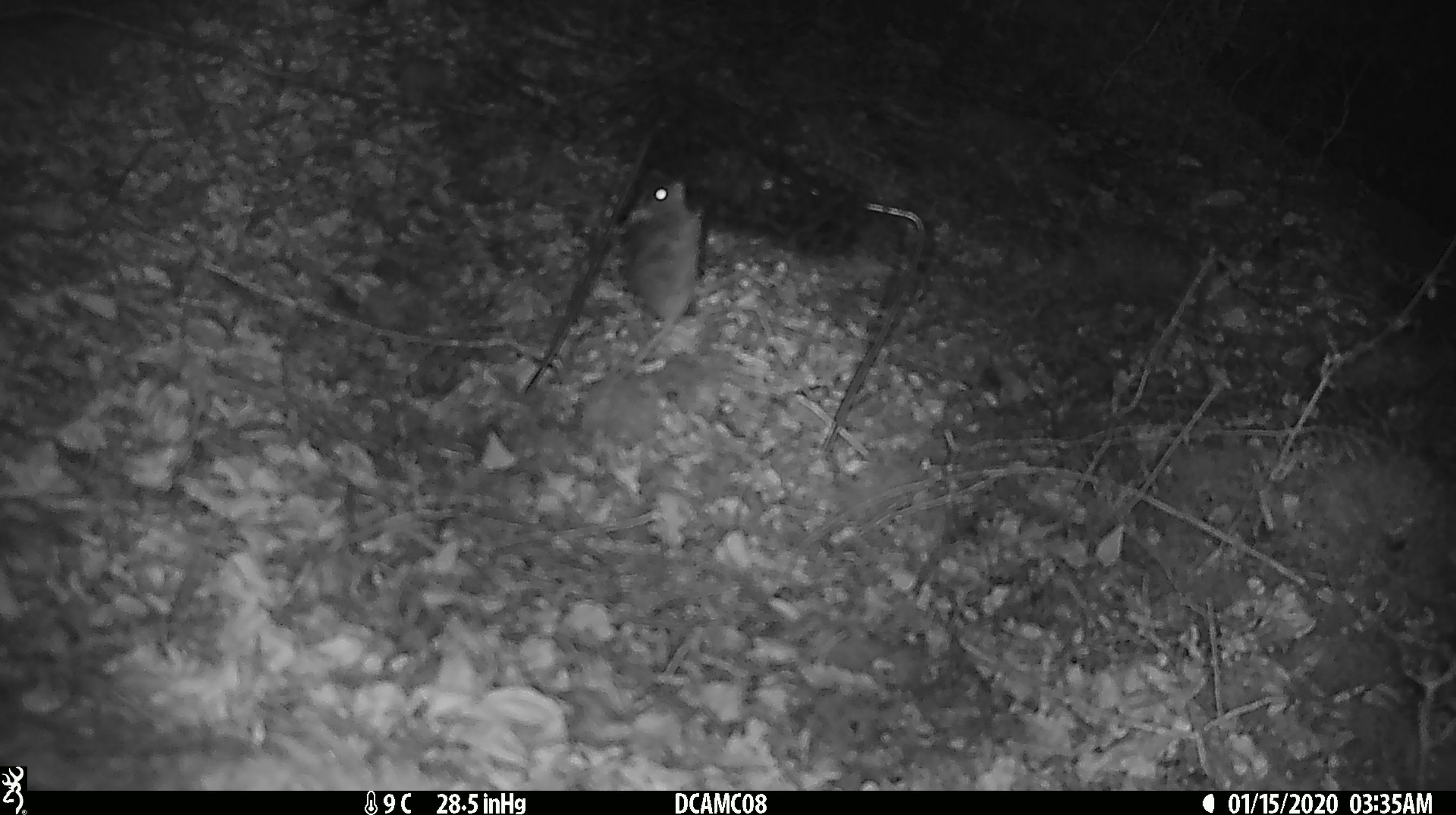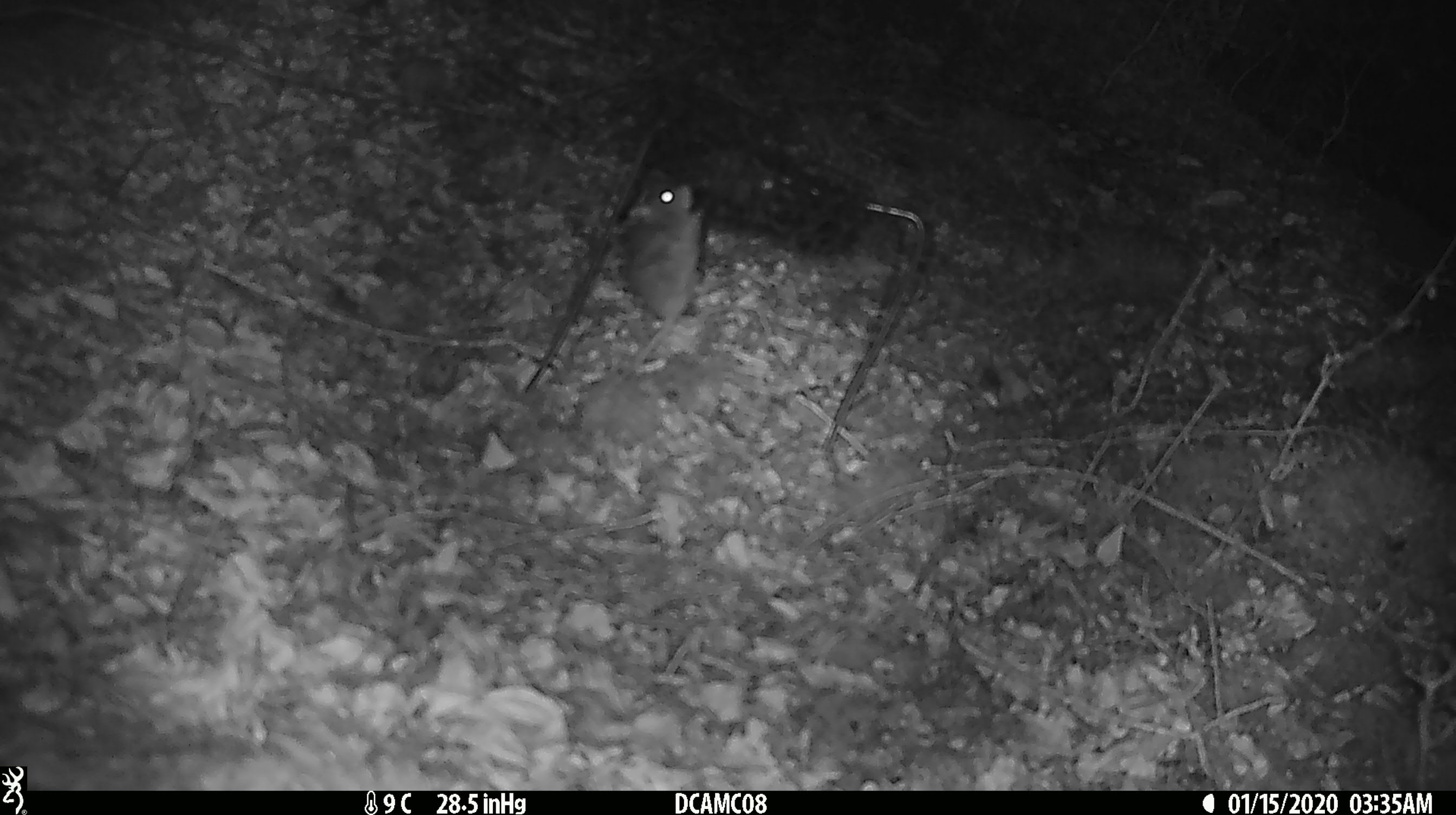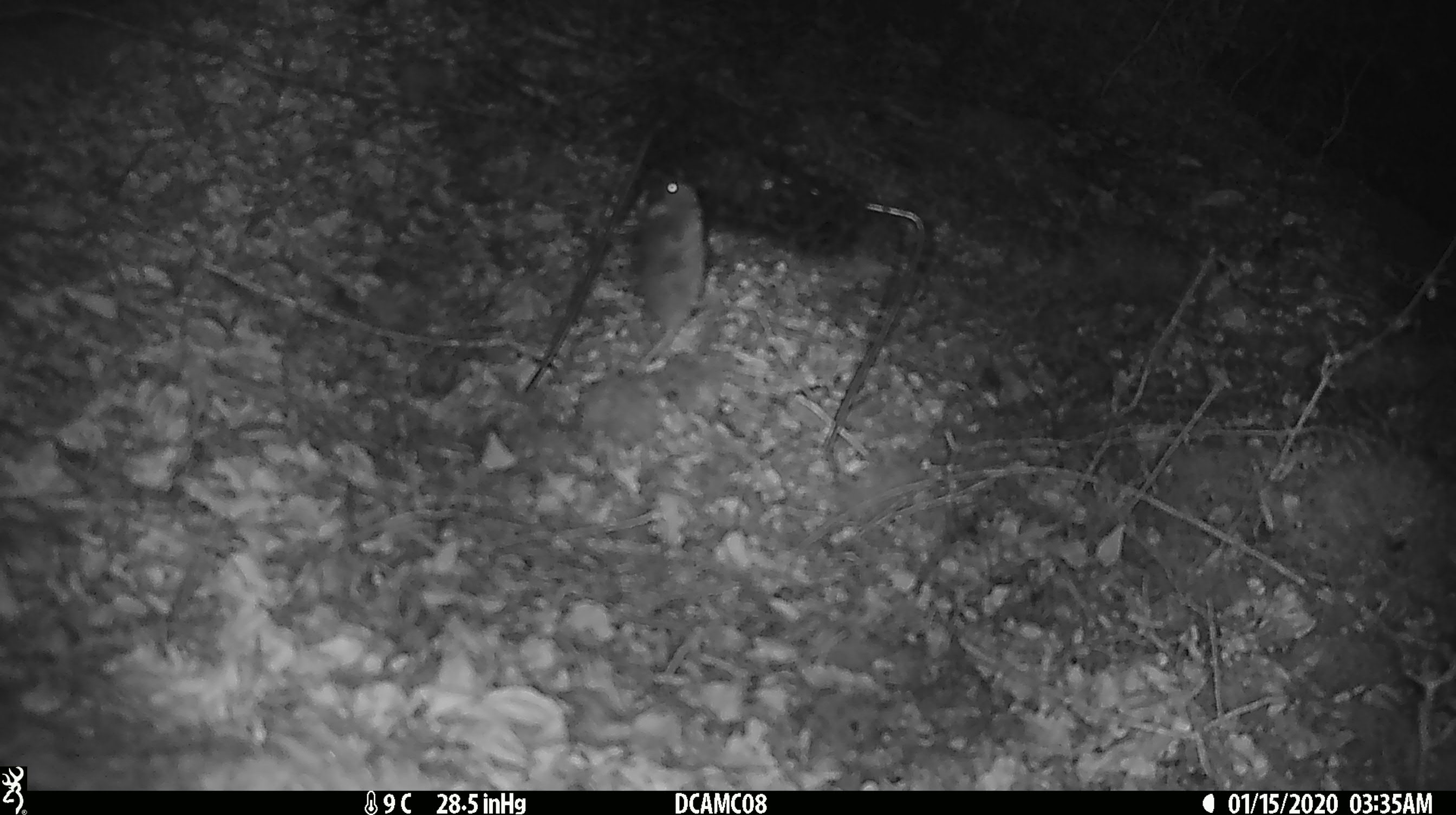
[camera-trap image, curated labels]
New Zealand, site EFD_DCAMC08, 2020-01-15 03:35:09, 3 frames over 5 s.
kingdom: Animalia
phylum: Chordata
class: Mammalia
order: Rodentia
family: Muridae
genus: Mus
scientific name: Mus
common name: mouse